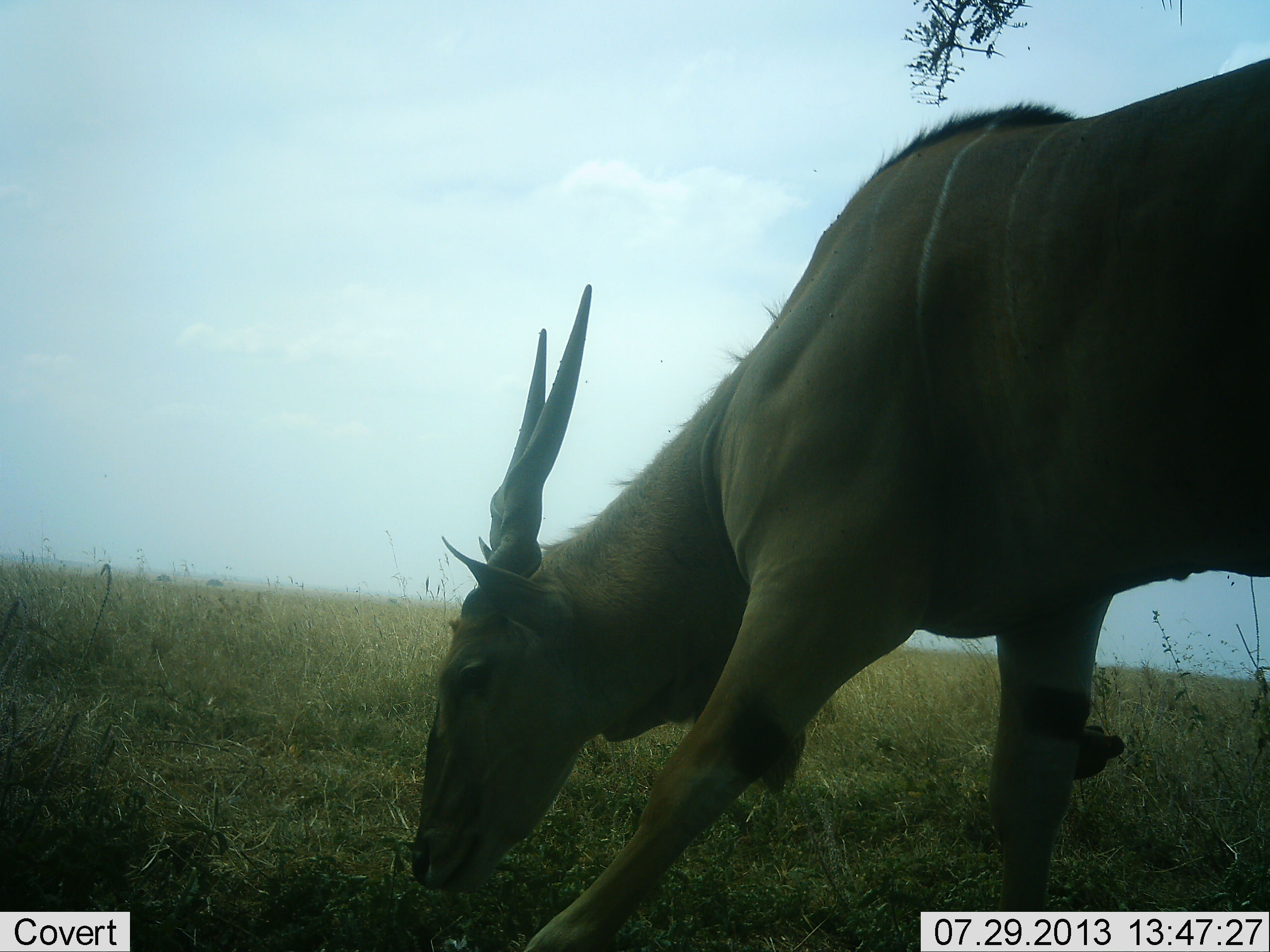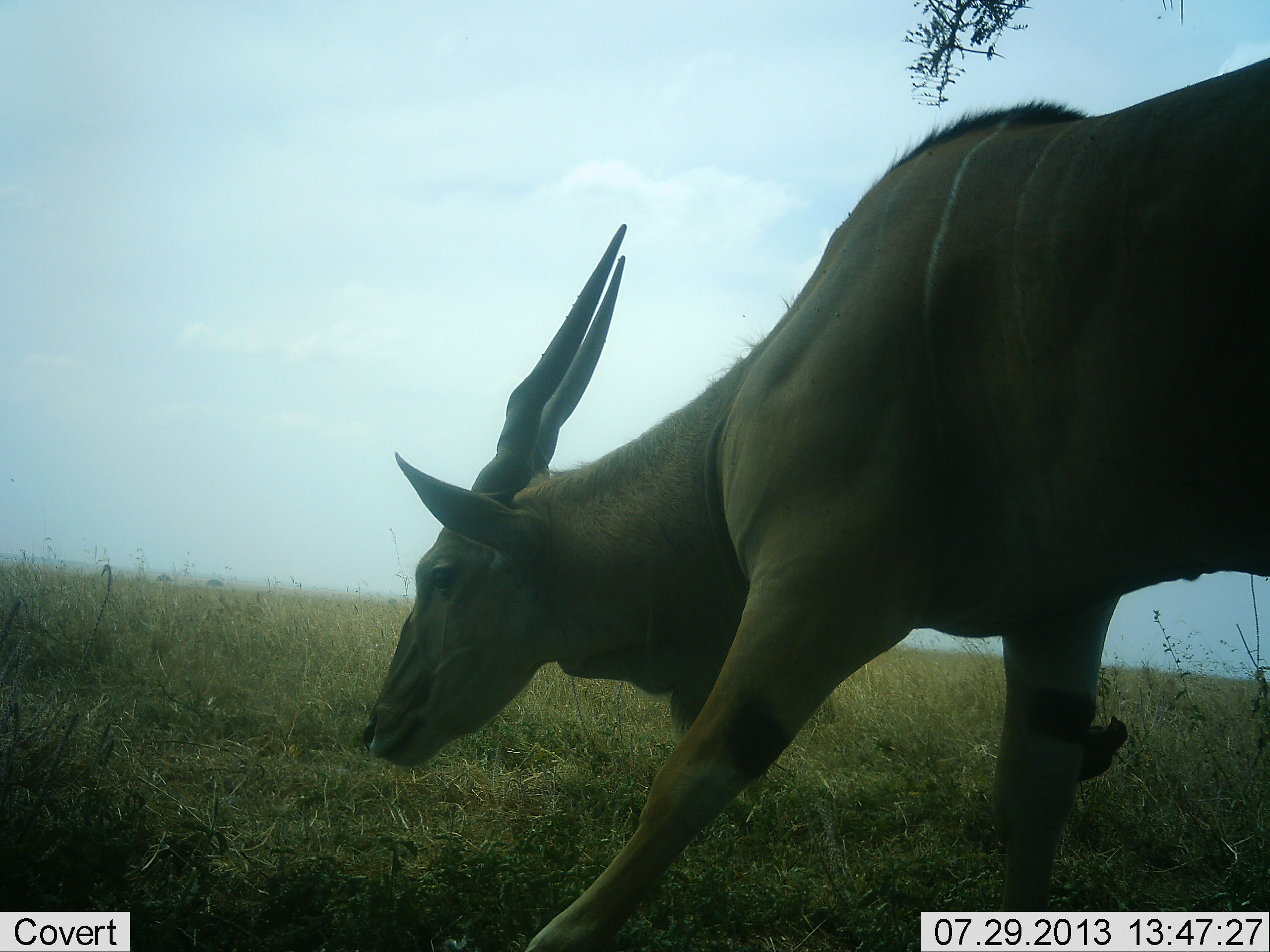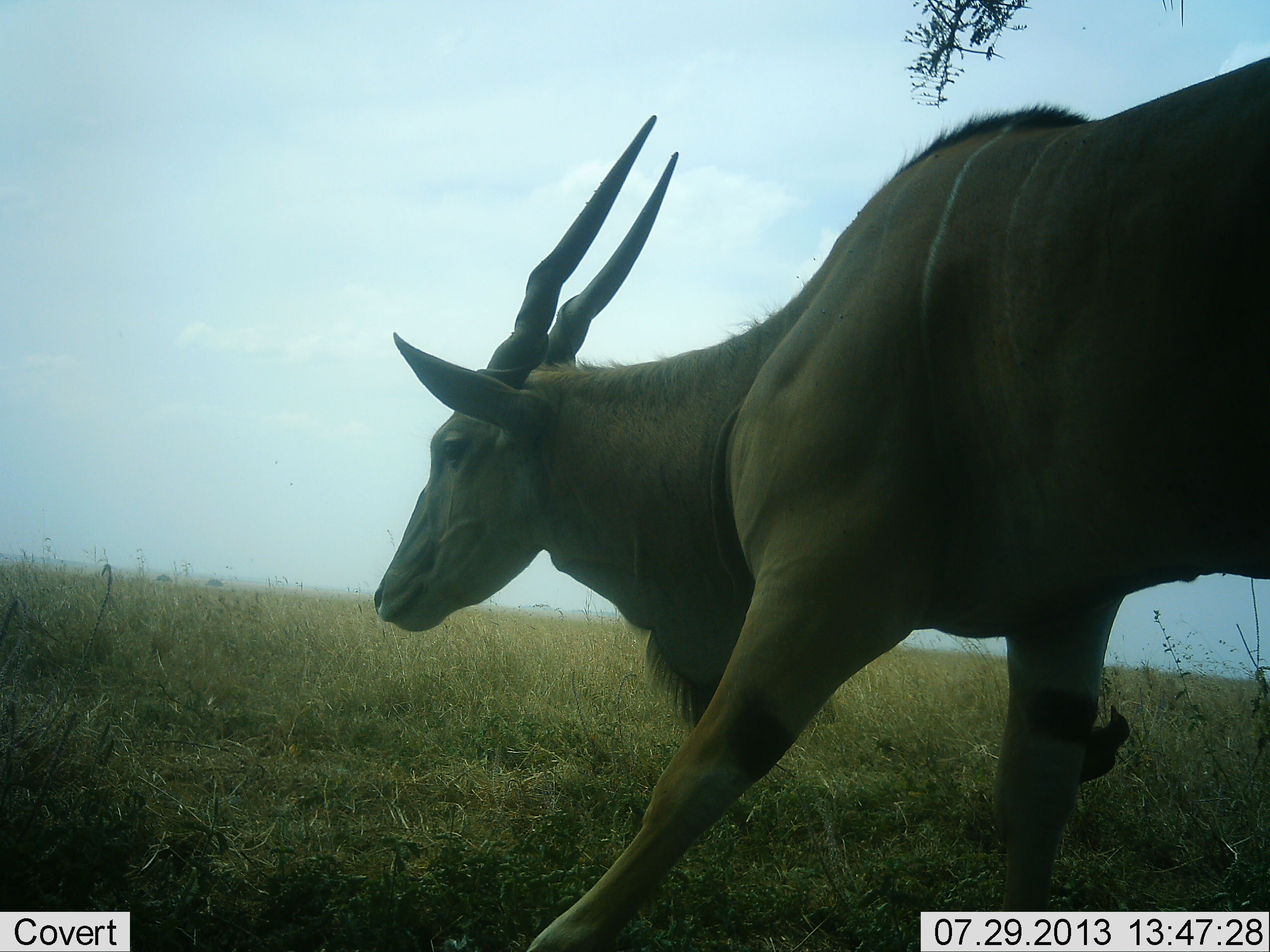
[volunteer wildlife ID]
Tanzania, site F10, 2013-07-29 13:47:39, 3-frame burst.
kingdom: Animalia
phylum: Chordata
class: Mammalia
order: Artiodactyla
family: Bovidae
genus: Tragelaphus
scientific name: Tragelaphus oryx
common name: eland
Eland (Tragelaphus oryx), count 1. Behavior (volunteer vote fractions): standing 27%, resting 0%, moving 13%, interacting 0%. Young present (vote fraction): 0%. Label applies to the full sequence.